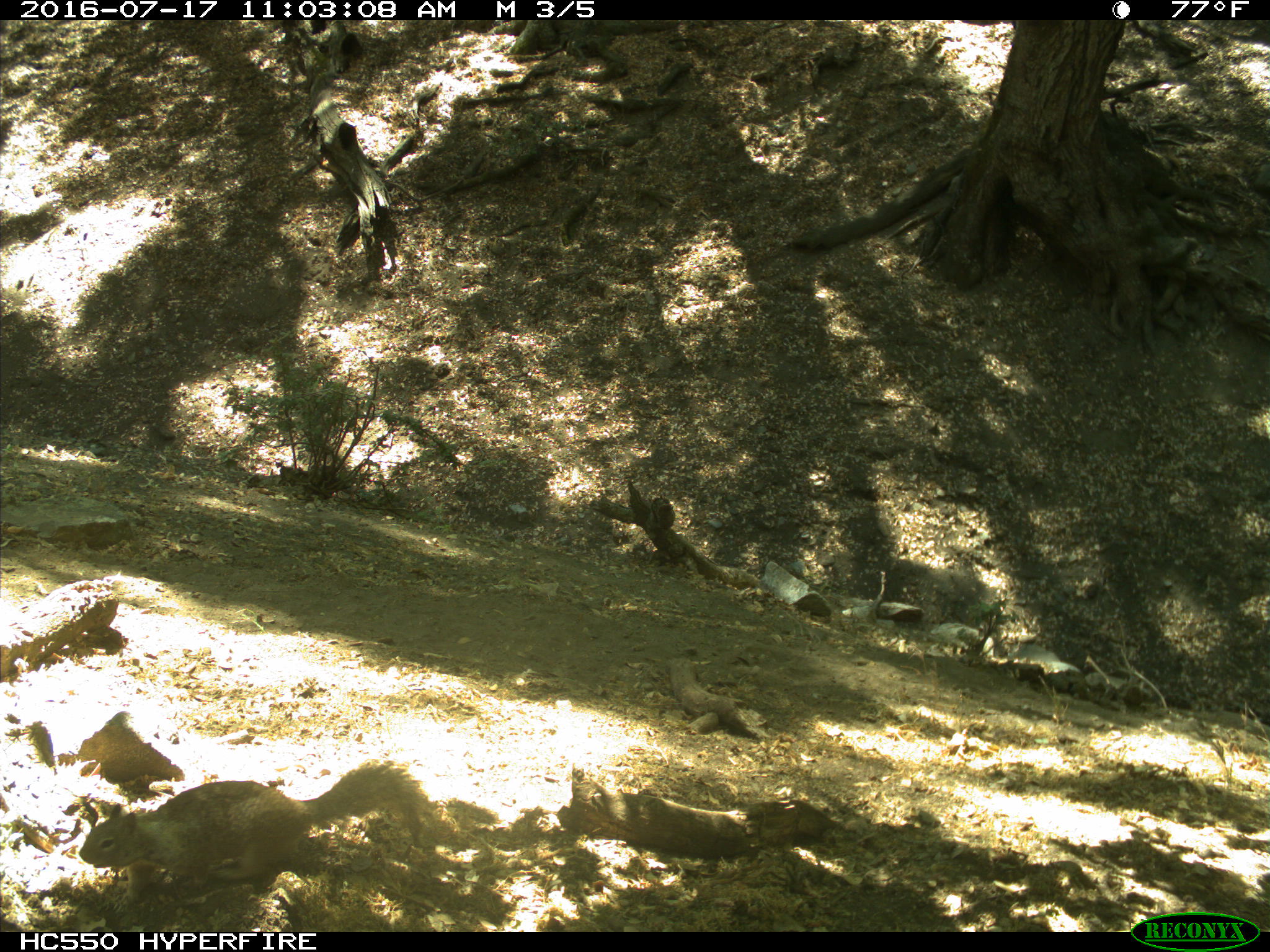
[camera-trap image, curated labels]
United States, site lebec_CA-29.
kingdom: Animalia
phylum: Chordata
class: Mammalia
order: Rodentia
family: Sciuridae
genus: Otospermophilus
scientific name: Otospermophilus beecheyi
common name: california ground squirrel